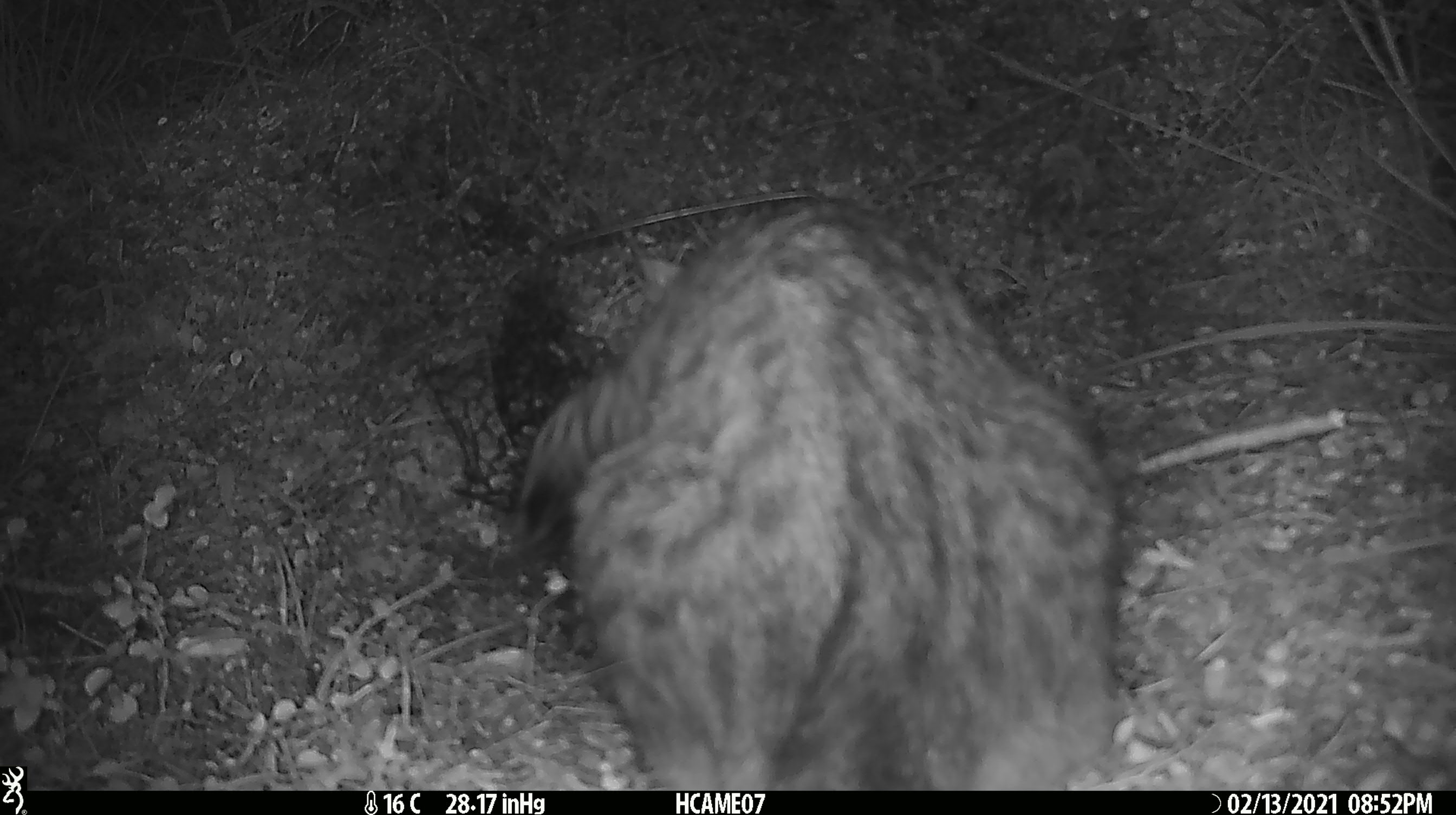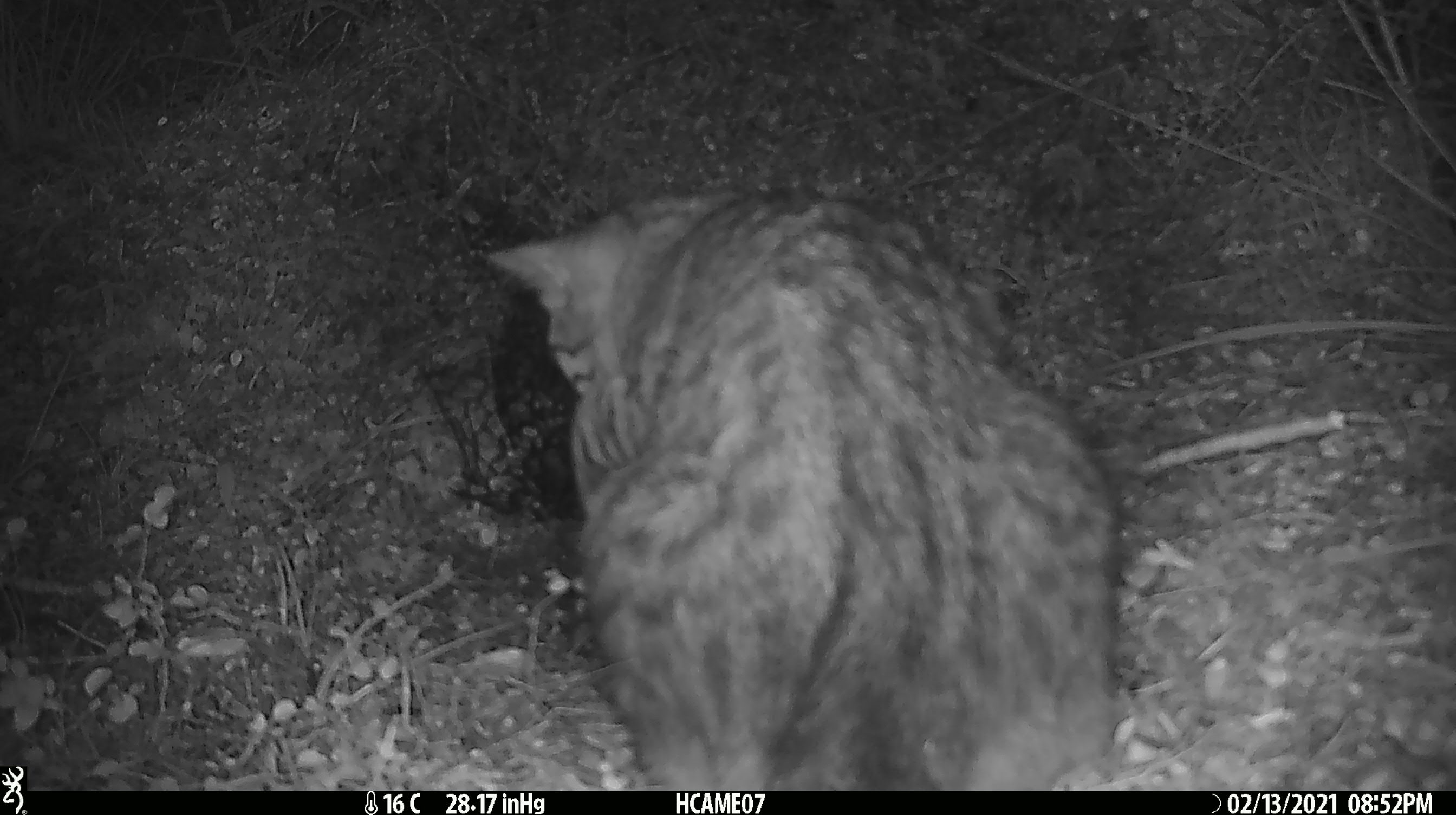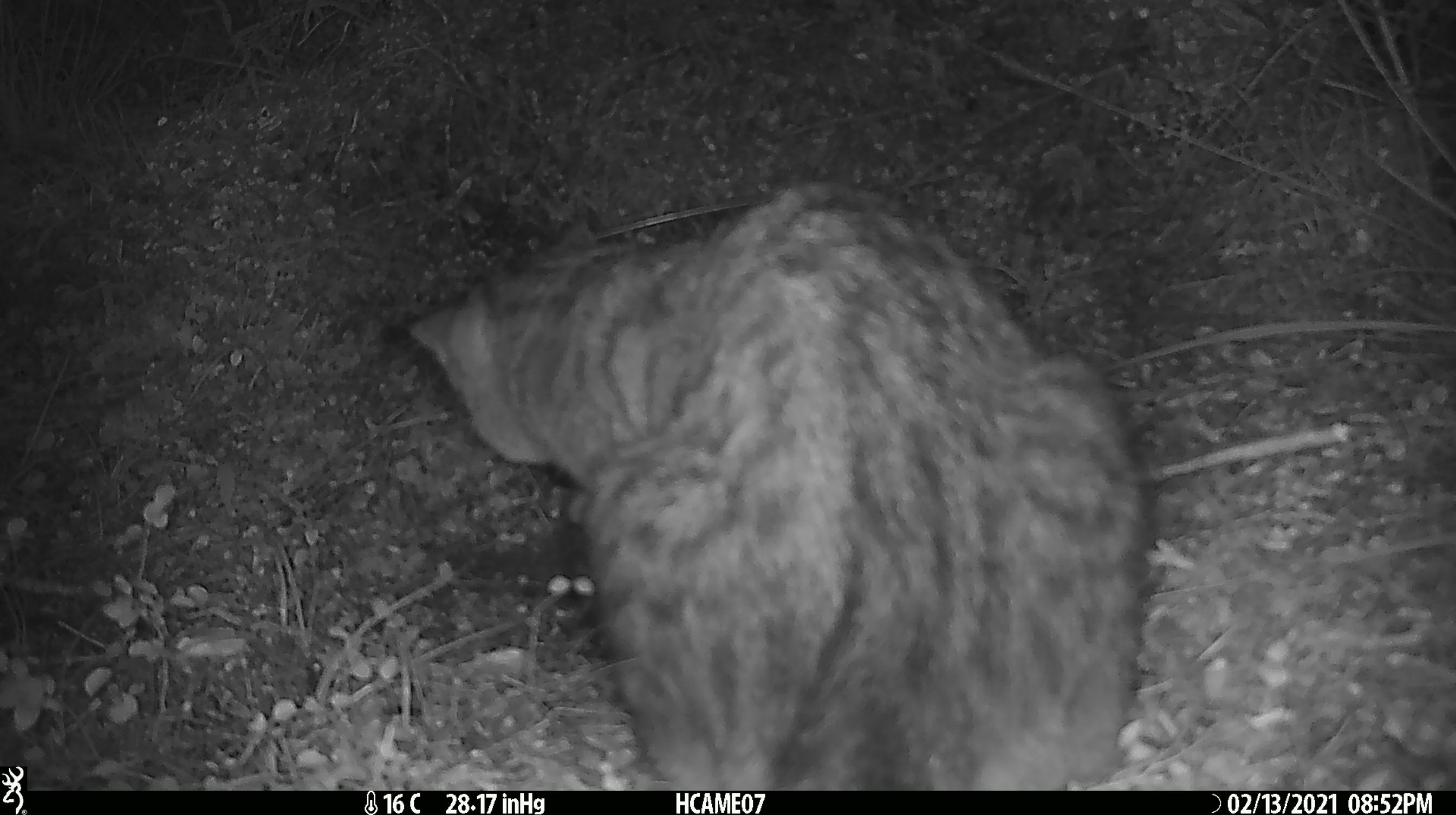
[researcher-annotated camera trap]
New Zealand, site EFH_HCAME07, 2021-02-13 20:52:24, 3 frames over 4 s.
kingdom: Animalia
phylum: Chordata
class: Mammalia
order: Carnivora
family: Felidae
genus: Felis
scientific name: Felis catus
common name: domestic cat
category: cat